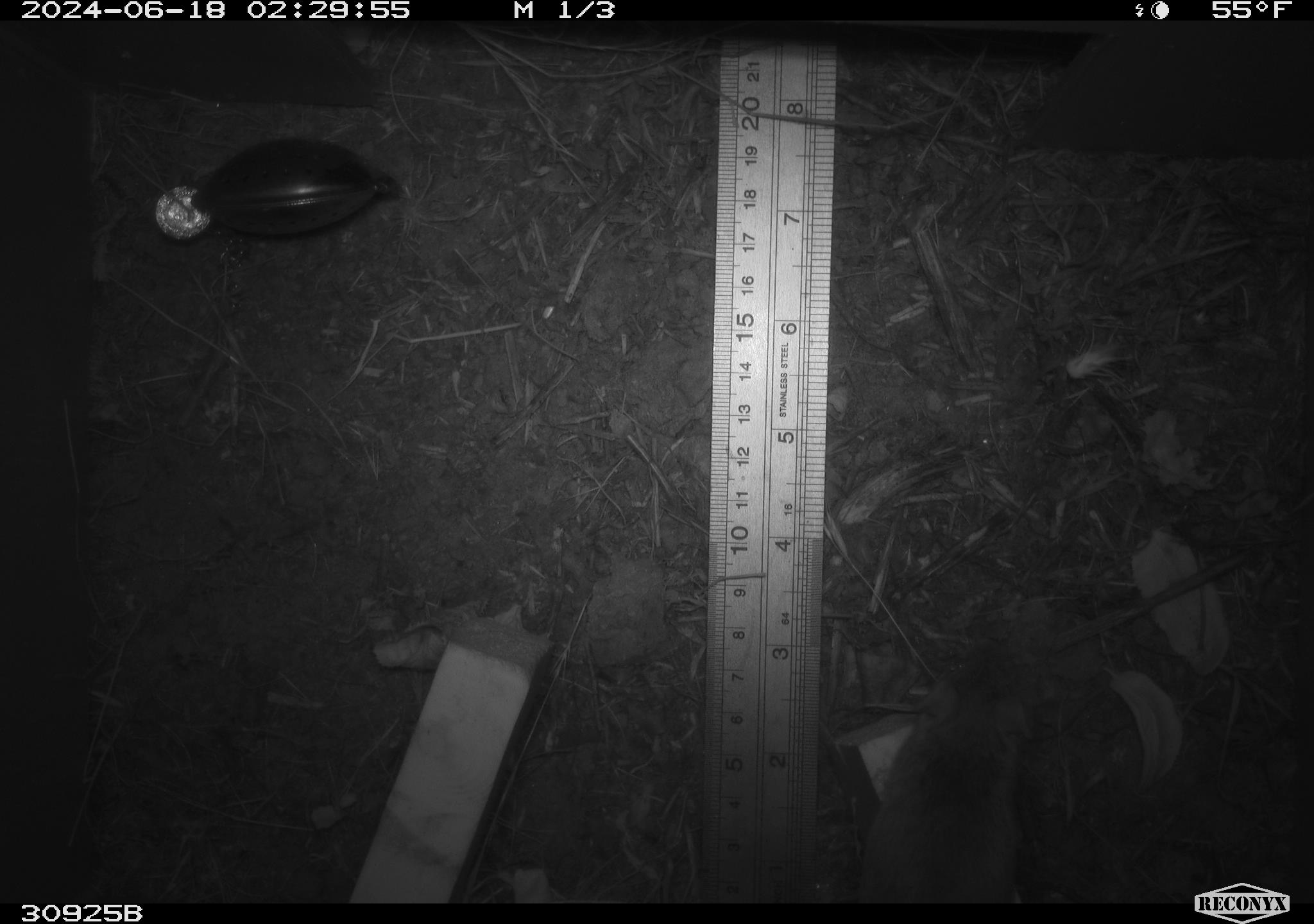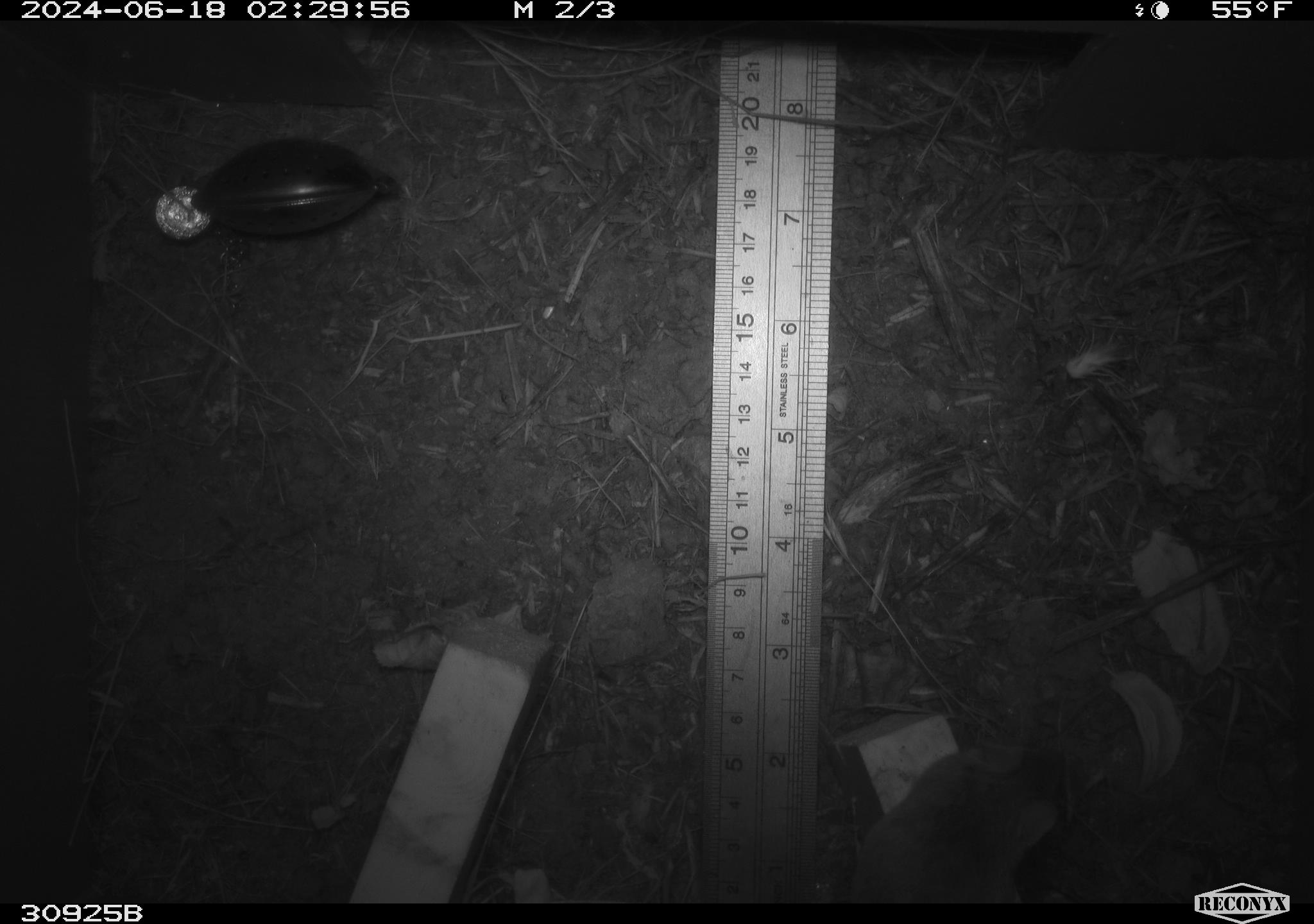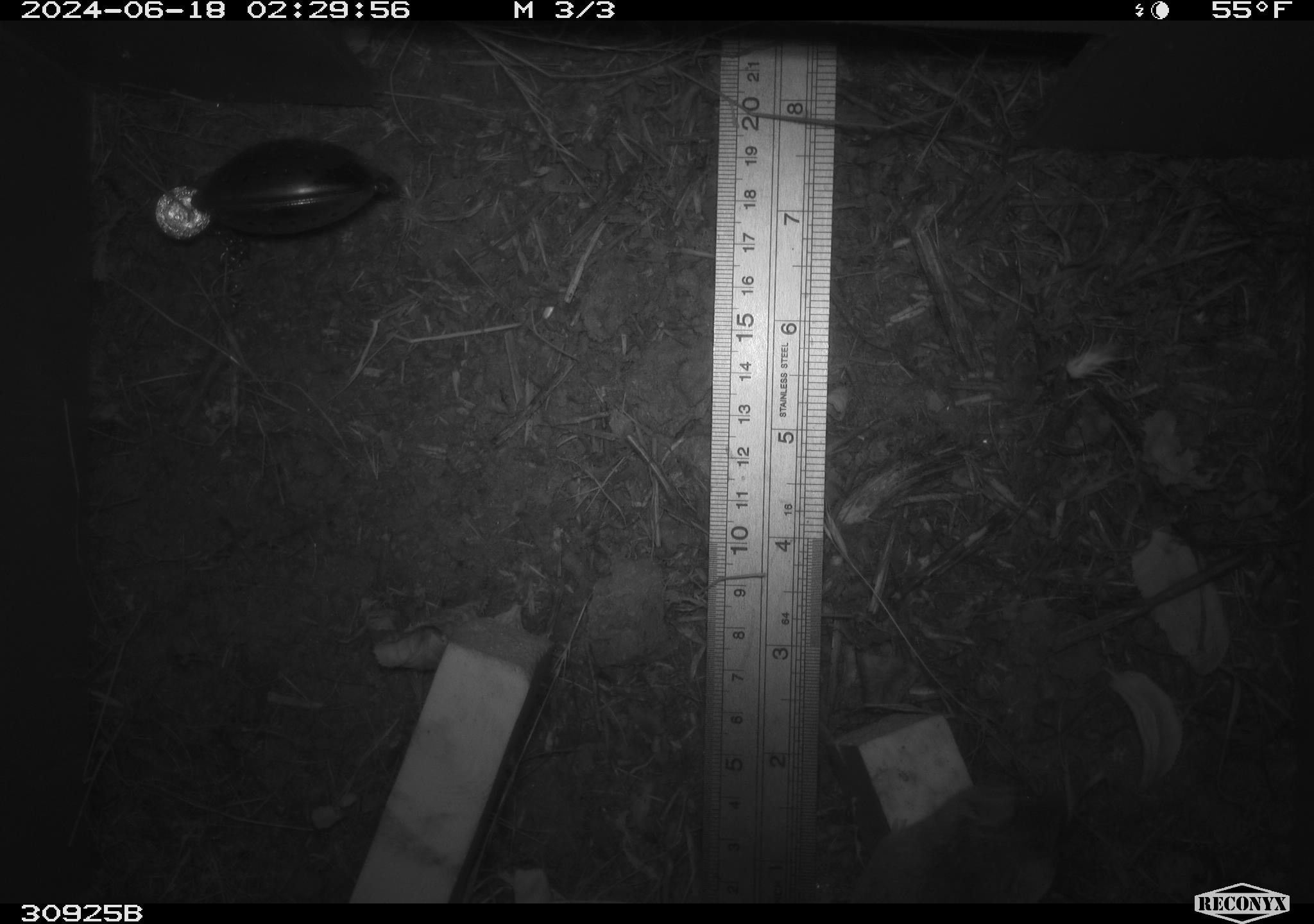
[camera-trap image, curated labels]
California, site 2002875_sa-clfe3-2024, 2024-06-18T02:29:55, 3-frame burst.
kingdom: Animalia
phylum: Chordata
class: Mammalia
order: Rodentia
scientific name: Rodentia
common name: mouse species